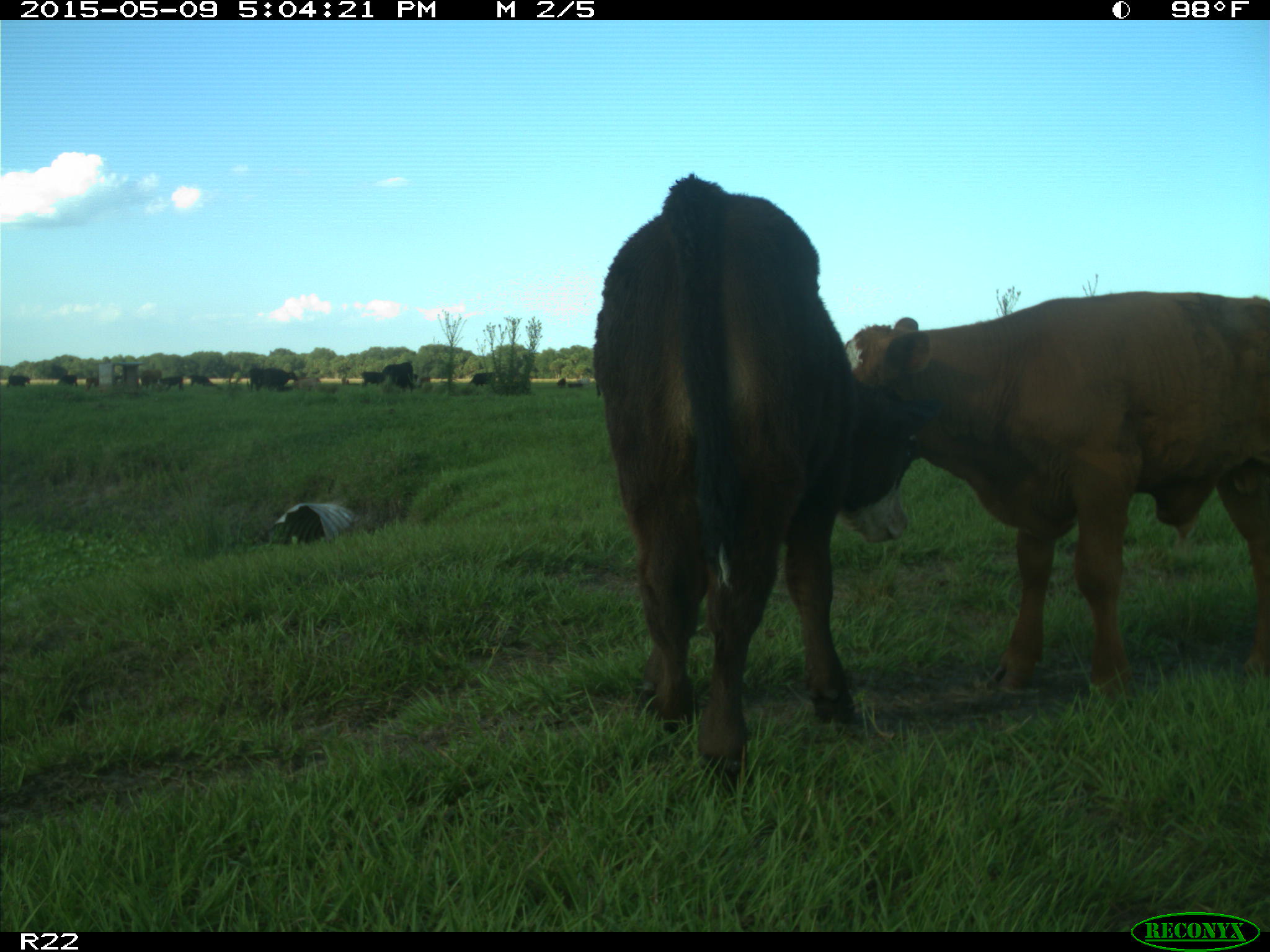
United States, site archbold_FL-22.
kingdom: Animalia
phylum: Chordata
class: Mammalia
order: Artiodactyla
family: Bovidae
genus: Bos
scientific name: Bos taurus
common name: domestic cow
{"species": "Bos taurus (domestic cow)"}